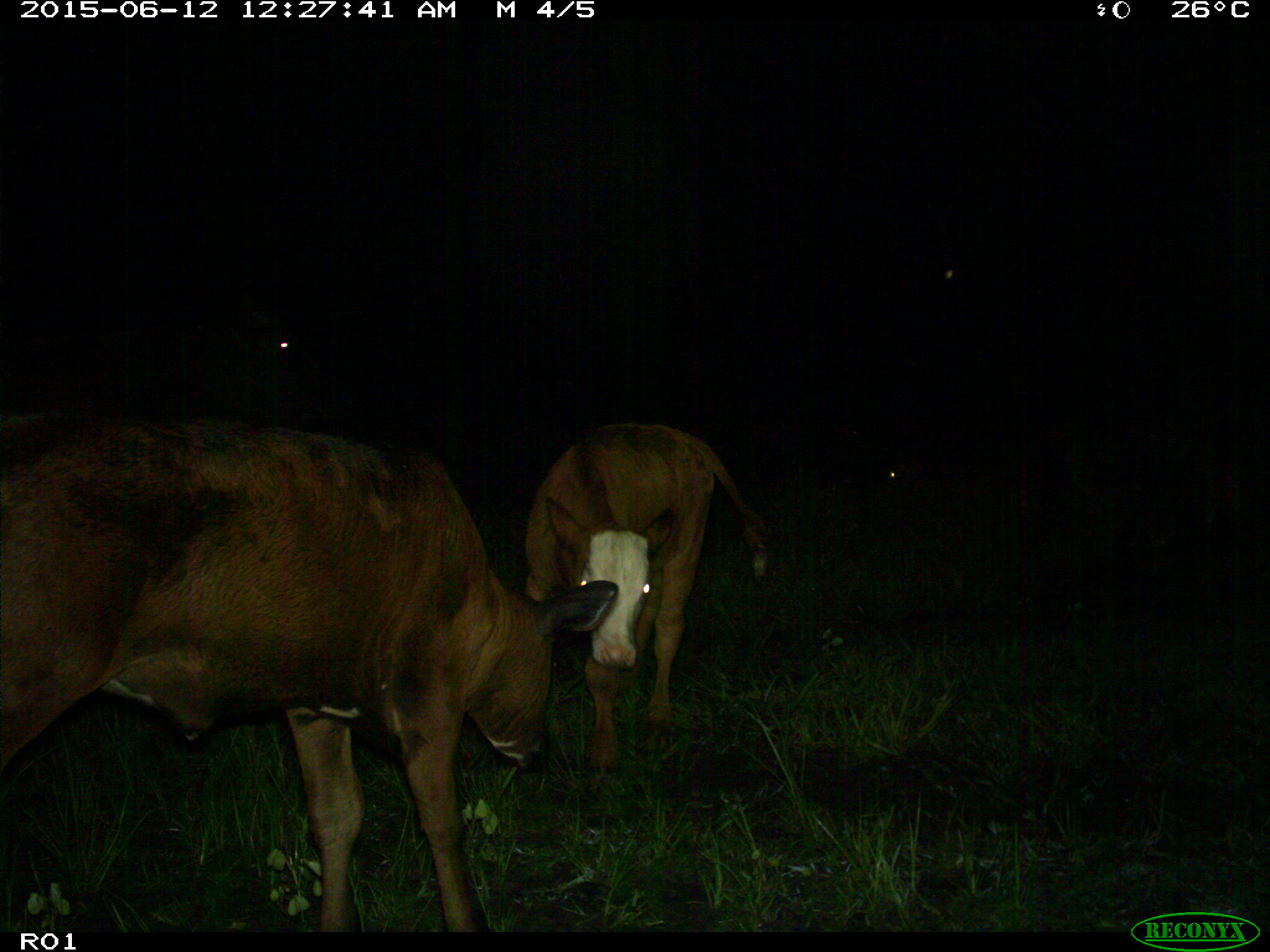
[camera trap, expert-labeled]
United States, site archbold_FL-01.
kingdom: Animalia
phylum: Chordata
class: Mammalia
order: Artiodactyla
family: Bovidae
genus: Bos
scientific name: Bos taurus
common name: domestic cow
Bos taurus (domestic cow).